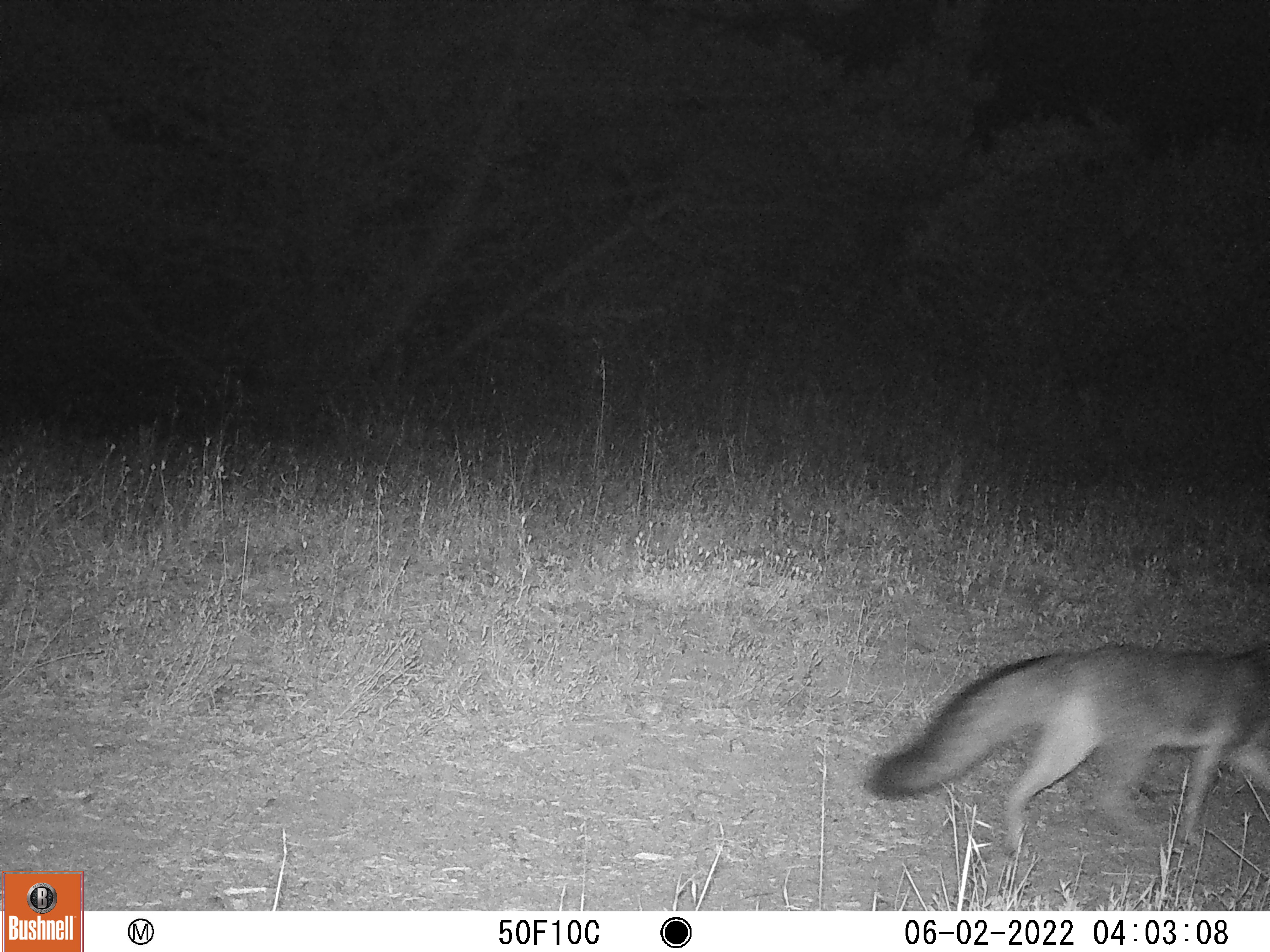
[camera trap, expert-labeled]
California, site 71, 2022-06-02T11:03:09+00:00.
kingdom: Animalia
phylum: Chordata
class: Mammalia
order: Carnivora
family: Canidae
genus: Urocyon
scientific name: Urocyon cinereoargenteus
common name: gray fox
Gray fox (Urocyon cinereoargenteus).